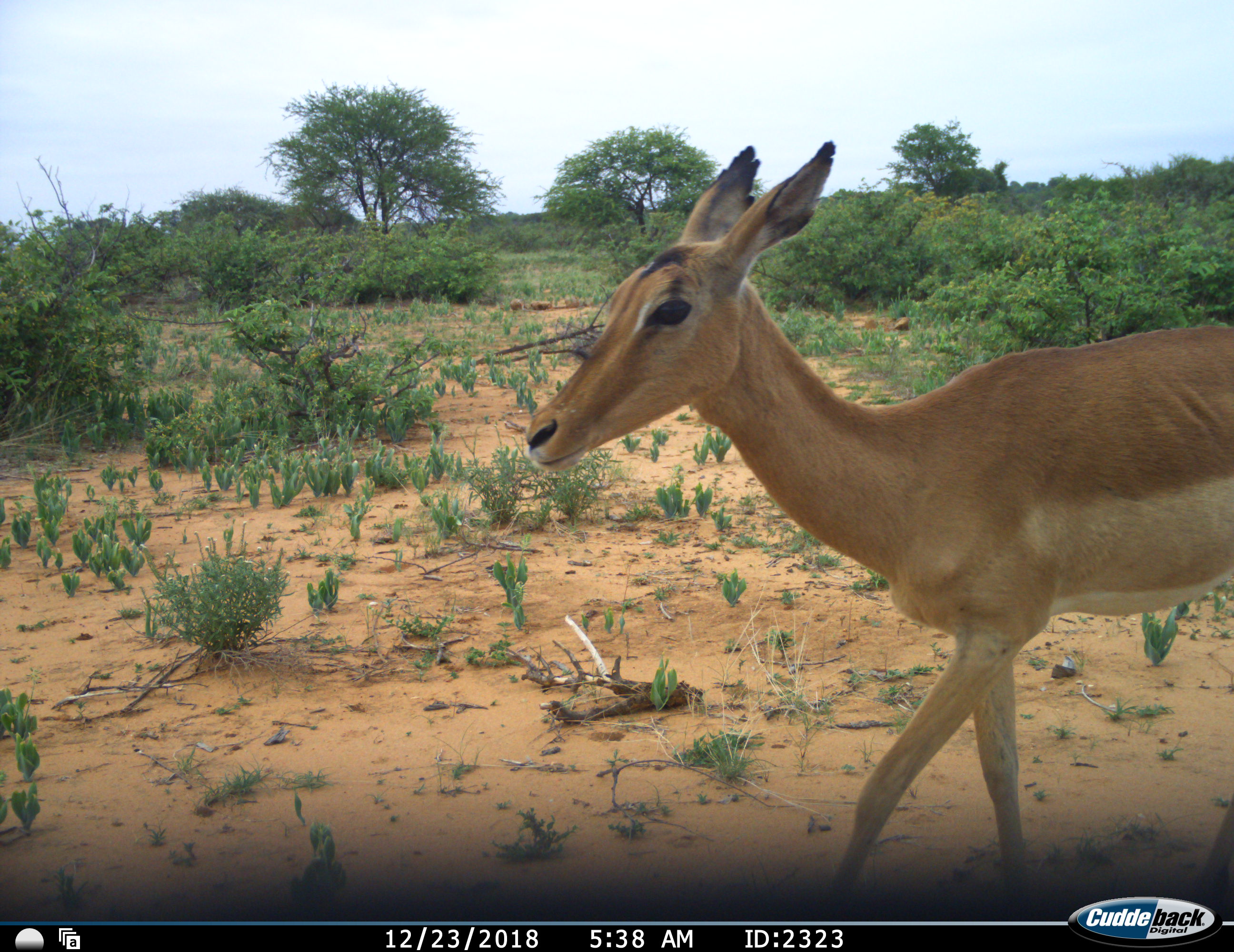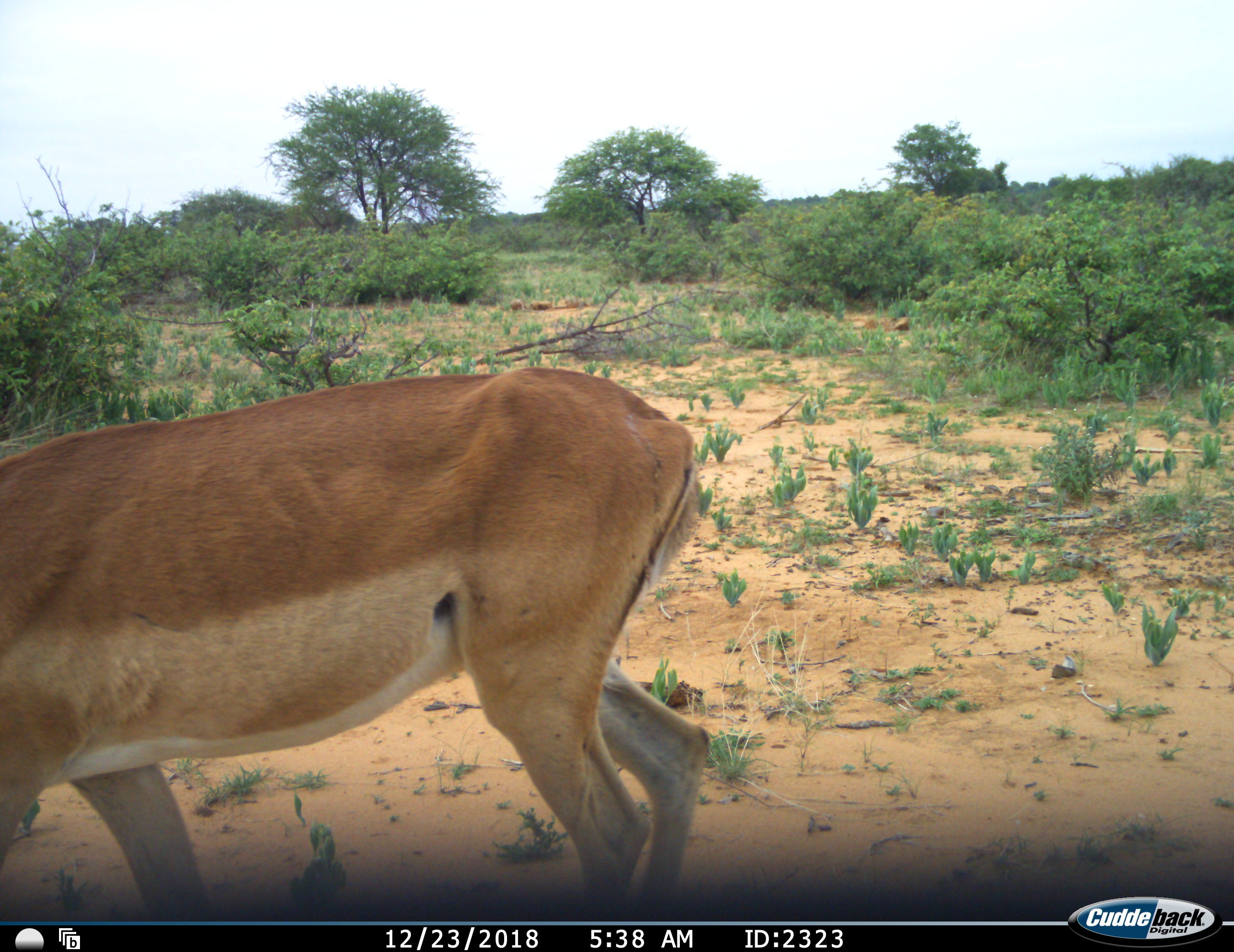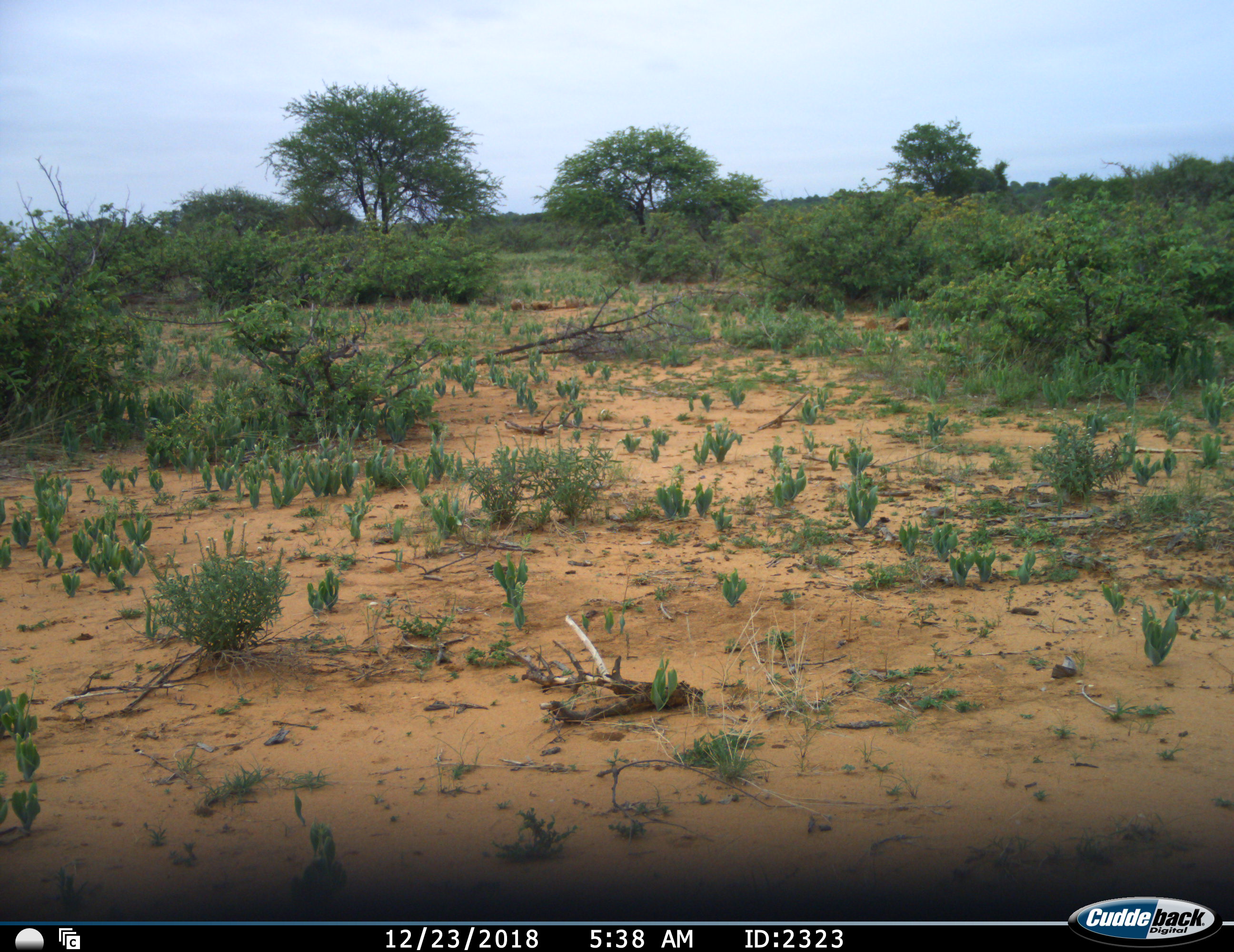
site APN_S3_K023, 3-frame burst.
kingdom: Animalia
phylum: Chordata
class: Mammalia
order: Artiodactyla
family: Bovidae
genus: Aepyceros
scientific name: Aepyceros melampus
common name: impala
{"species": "impala (Aepyceros melampus)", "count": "1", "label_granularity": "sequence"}